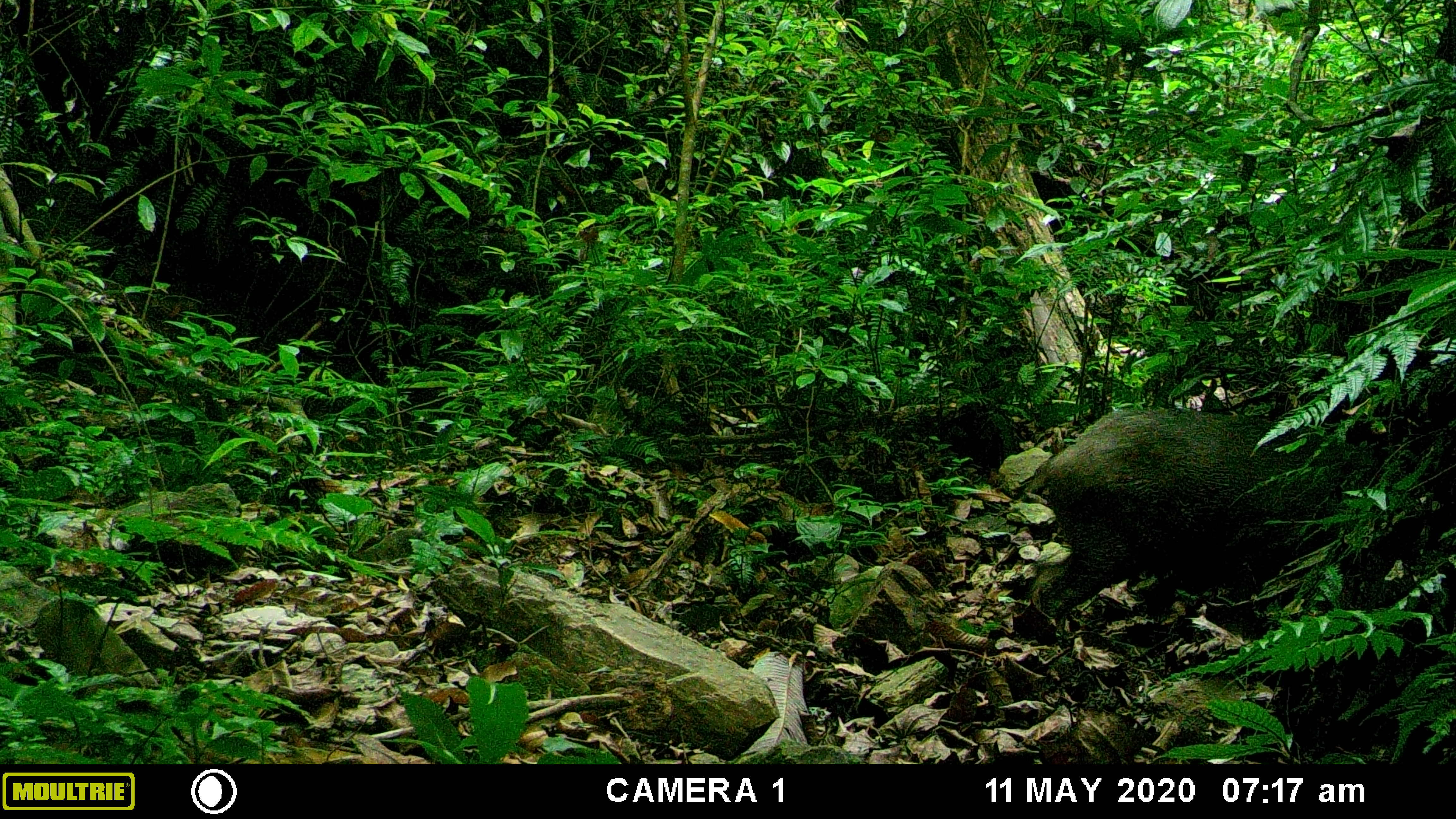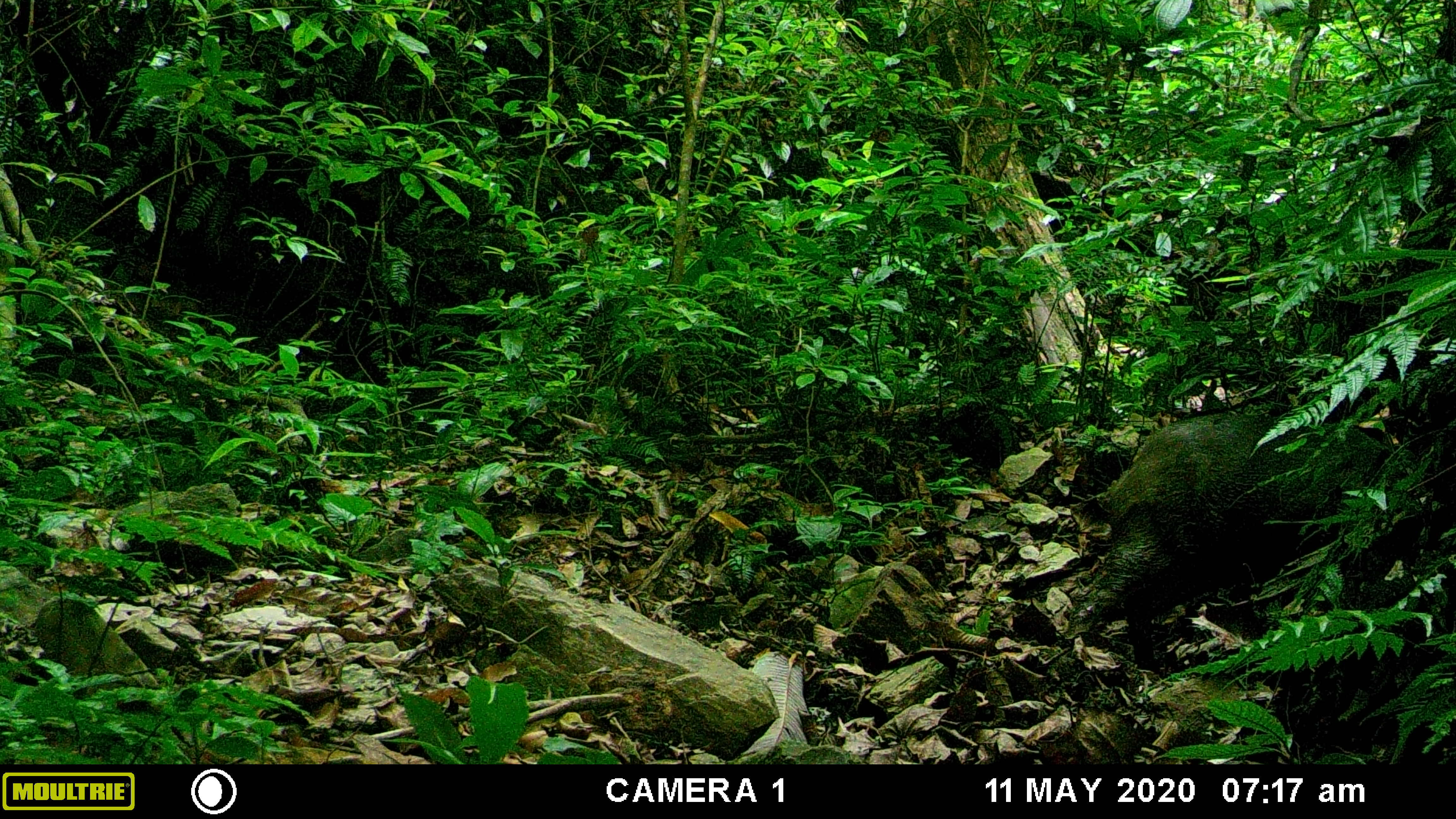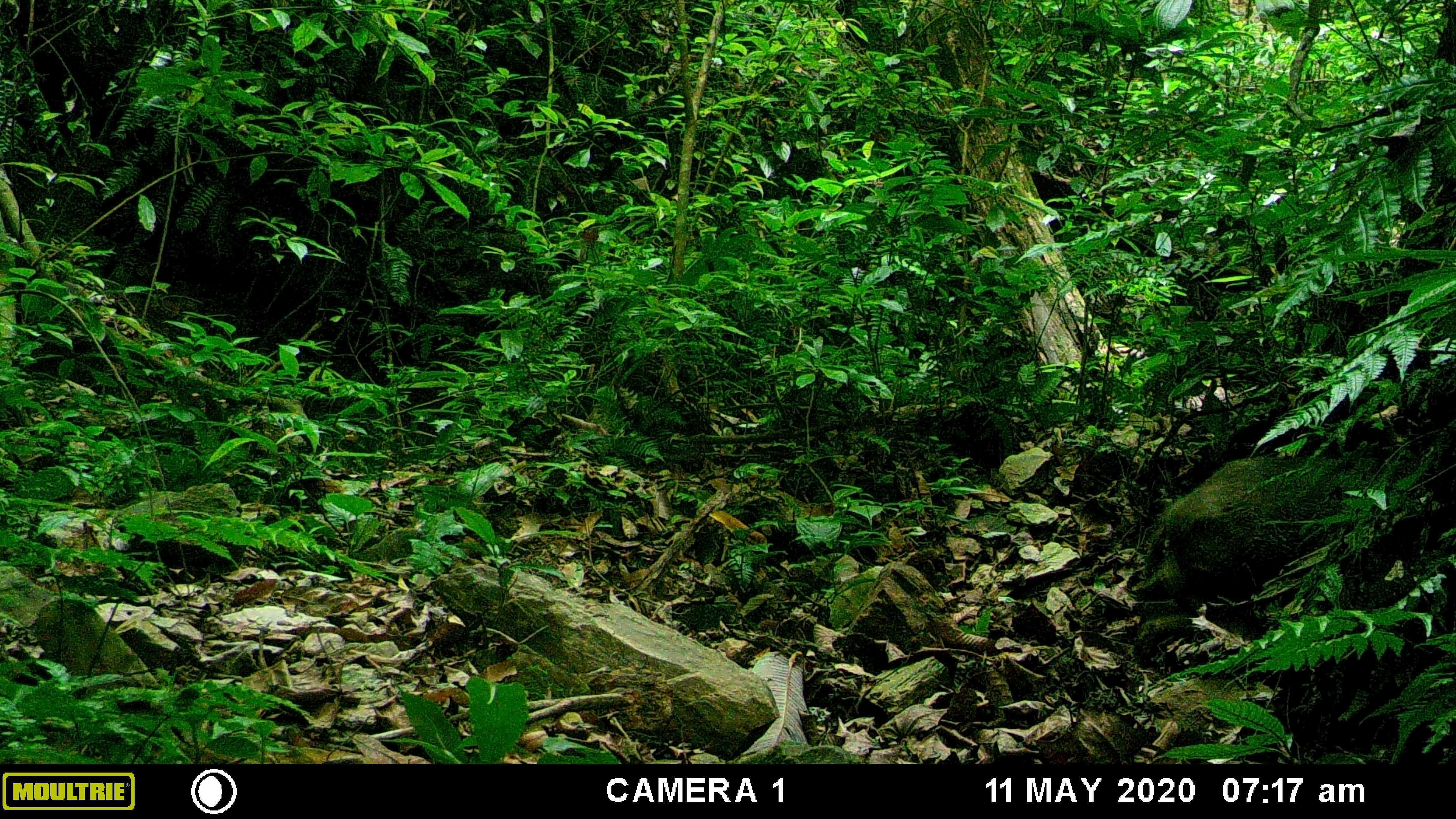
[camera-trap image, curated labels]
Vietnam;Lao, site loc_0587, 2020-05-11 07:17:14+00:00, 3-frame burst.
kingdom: Animalia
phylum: Chordata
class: Mammalia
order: Artiodactyla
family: Suidae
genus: Sus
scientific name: Sus scrofa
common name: eurasian wild pig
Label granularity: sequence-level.